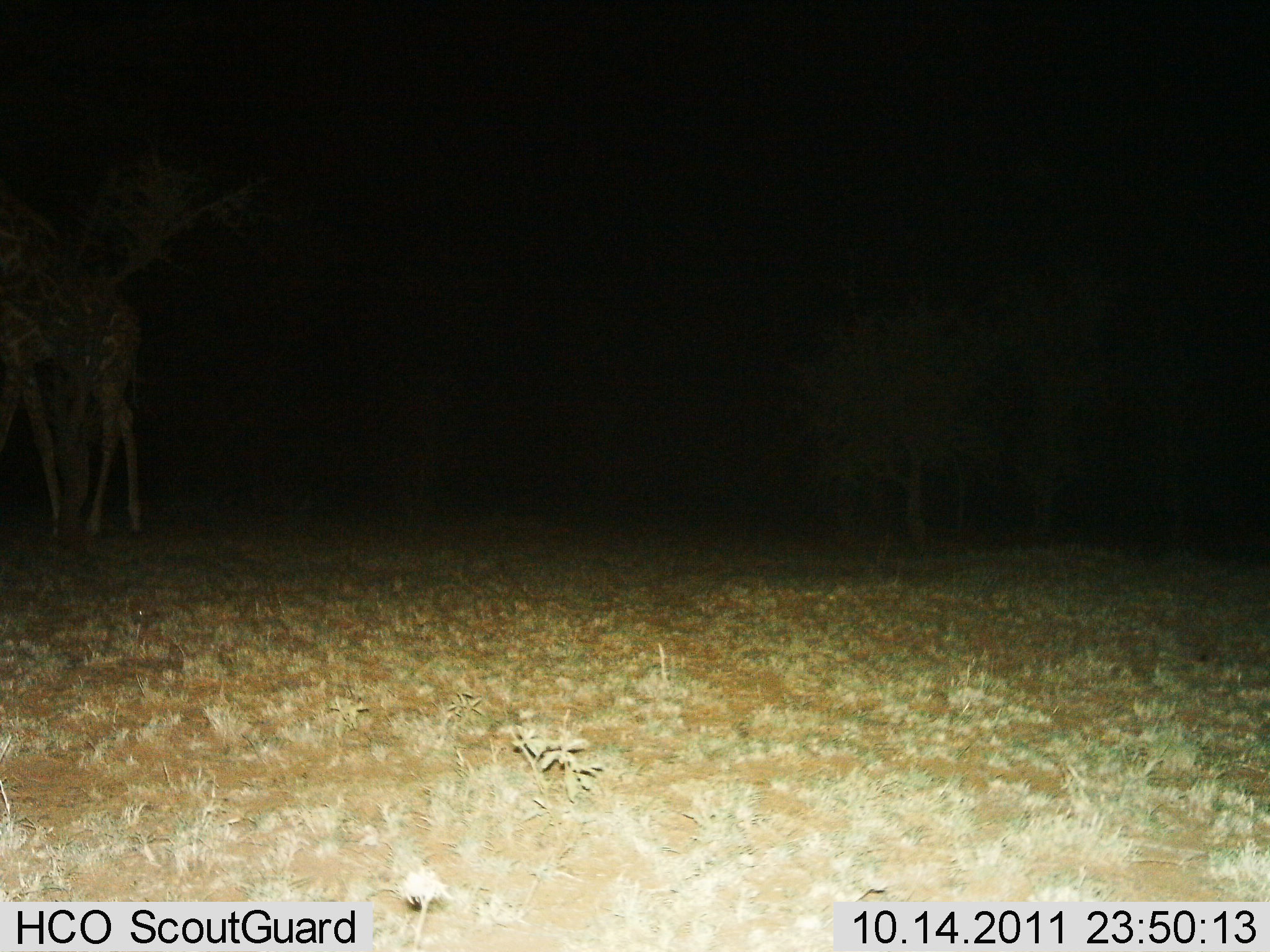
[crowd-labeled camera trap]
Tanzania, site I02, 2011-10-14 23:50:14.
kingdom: Animalia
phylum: Chordata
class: Mammalia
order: Artiodactyla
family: Giraffidae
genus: Giraffa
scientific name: Giraffa camelopardalis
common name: giraffe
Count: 1.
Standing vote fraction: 73%.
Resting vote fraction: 0%.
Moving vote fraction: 27%.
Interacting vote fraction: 0%.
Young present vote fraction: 0%.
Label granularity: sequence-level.